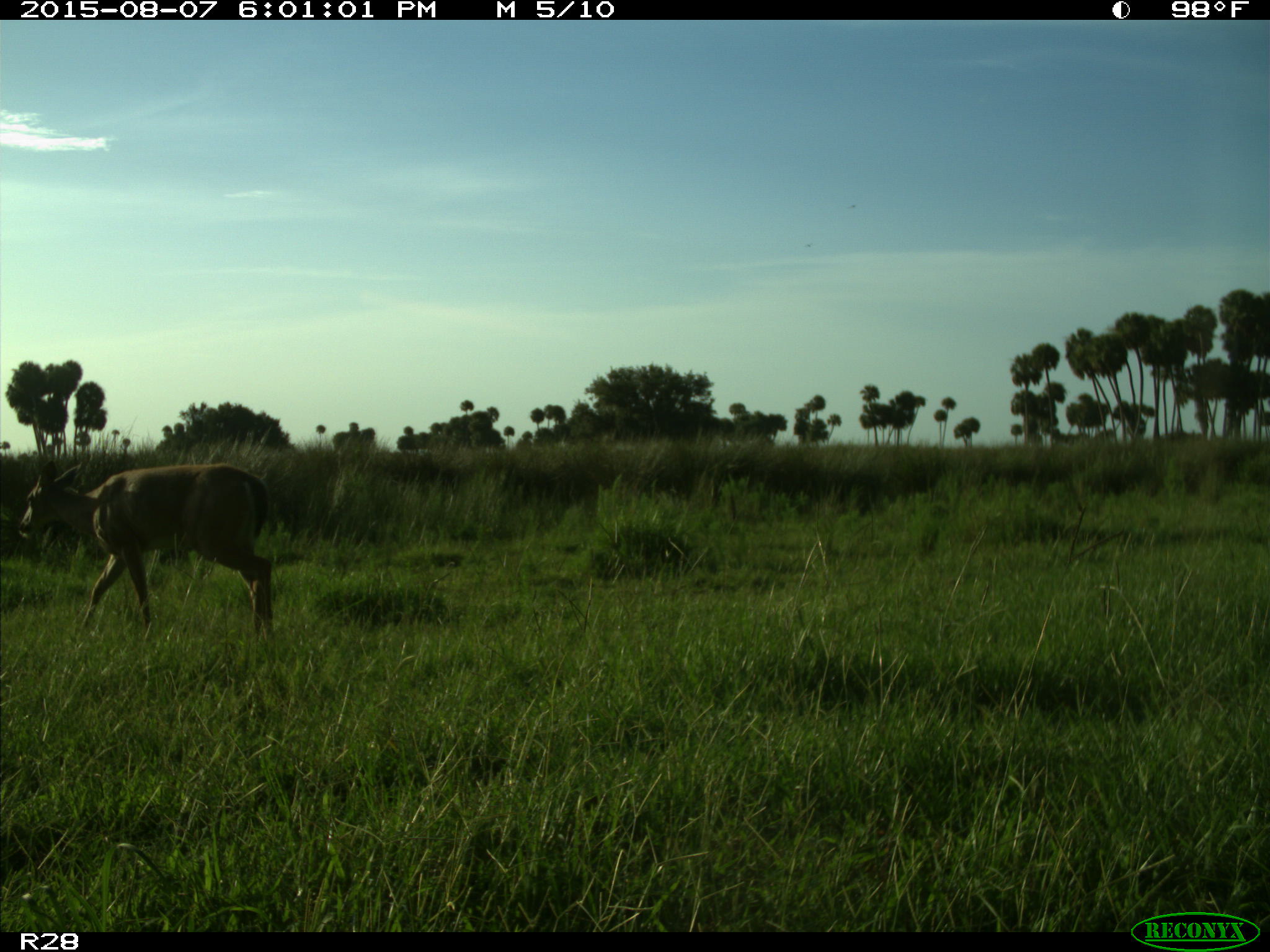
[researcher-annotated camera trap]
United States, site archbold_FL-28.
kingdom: Animalia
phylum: Chordata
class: Mammalia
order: Artiodactyla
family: Cervidae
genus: Odocoileus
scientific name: Odocoileus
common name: deer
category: unidentified deer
Unidentified deer (deer) (Odocoileus).